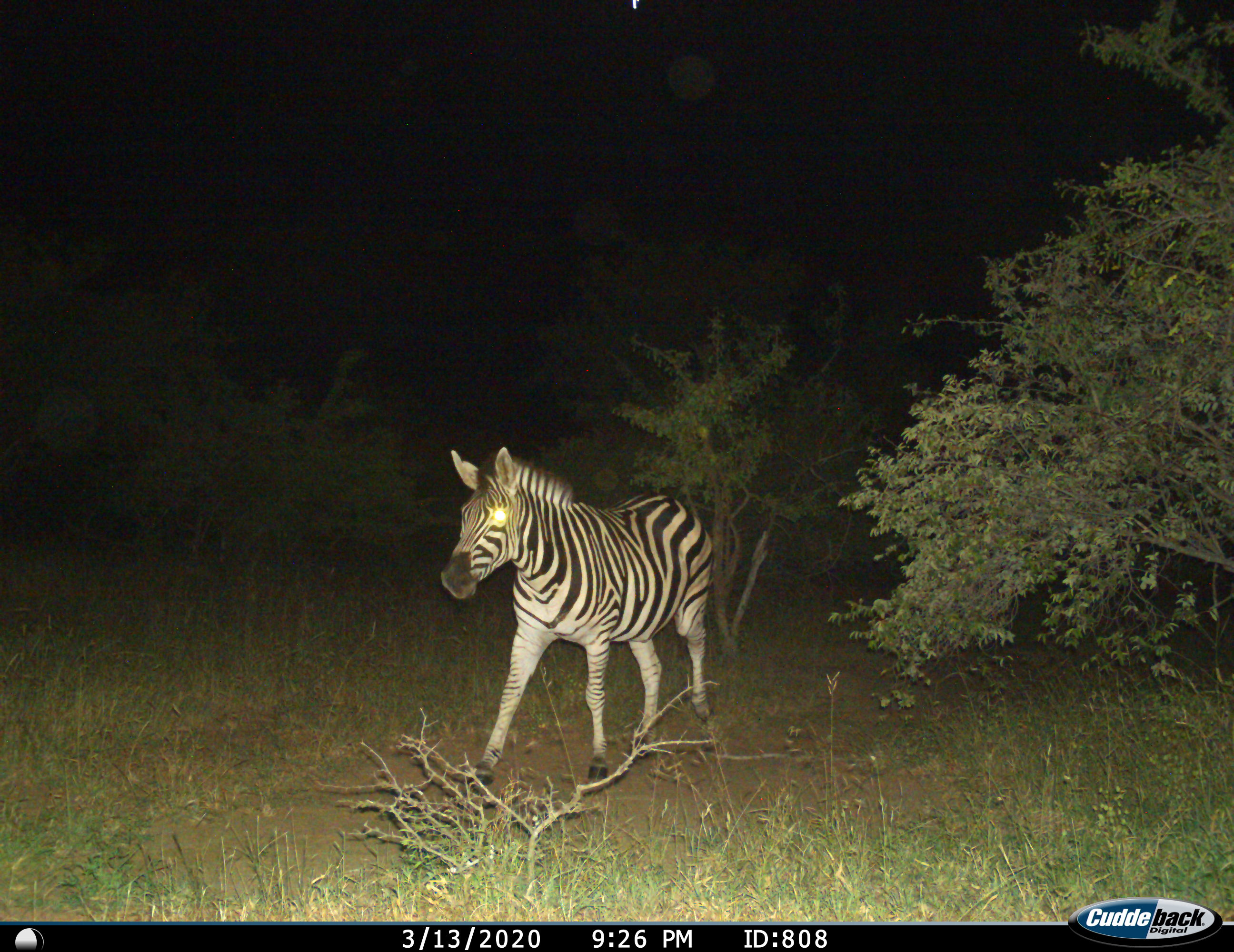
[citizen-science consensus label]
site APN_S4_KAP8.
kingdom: Animalia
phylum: Chordata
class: Mammalia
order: Perissodactyla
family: Equidae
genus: Equus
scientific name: Equus quagga burchellii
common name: burchell's zebra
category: zebraburchells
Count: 1.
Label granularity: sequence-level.